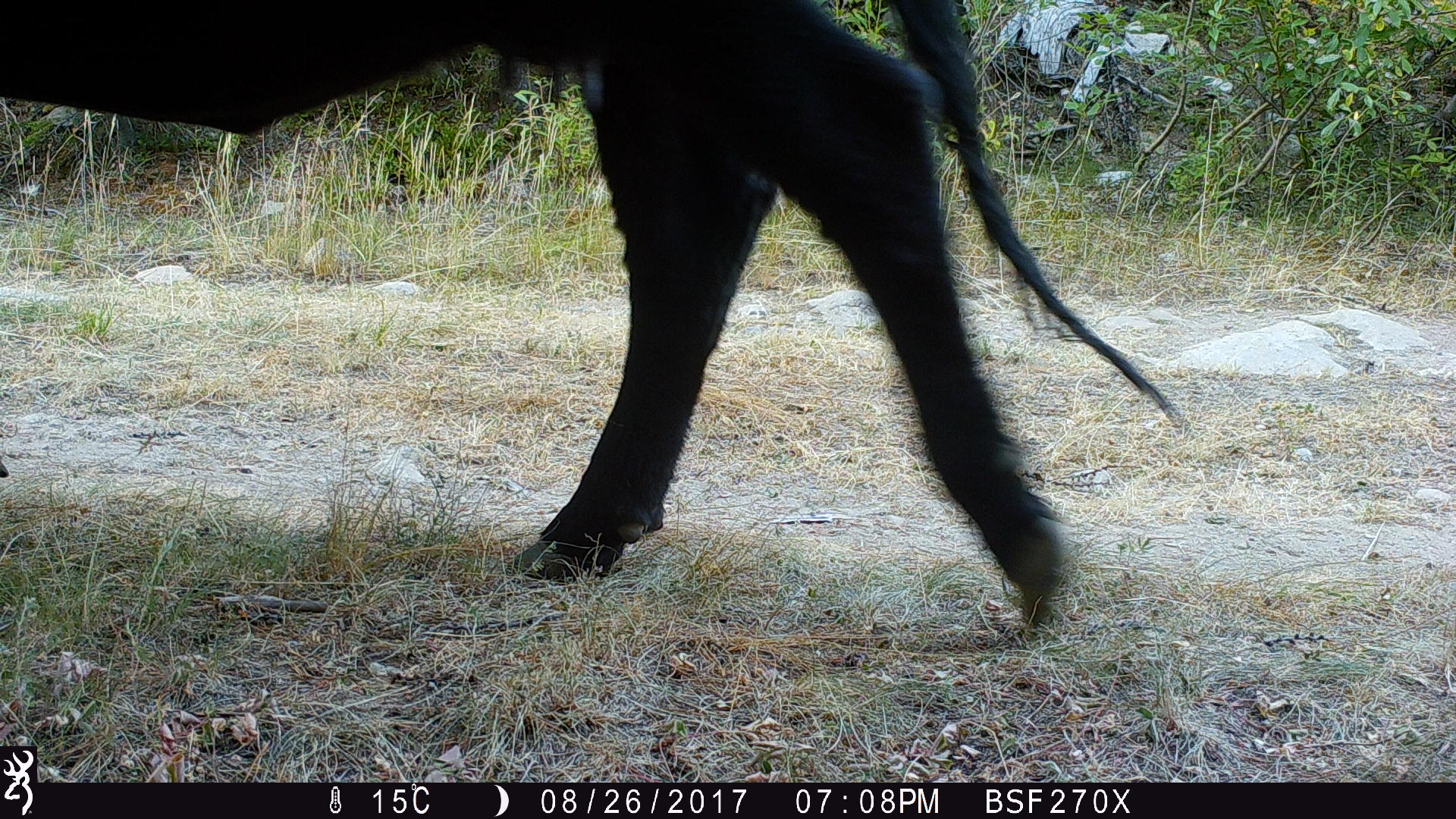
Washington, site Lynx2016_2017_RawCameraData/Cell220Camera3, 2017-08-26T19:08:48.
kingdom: Animalia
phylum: Chordata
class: Mammalia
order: Artiodactyla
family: Bovidae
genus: Bos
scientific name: Bos taurus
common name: domestic cattle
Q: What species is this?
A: Domestic cattle (Bos taurus).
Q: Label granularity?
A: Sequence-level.